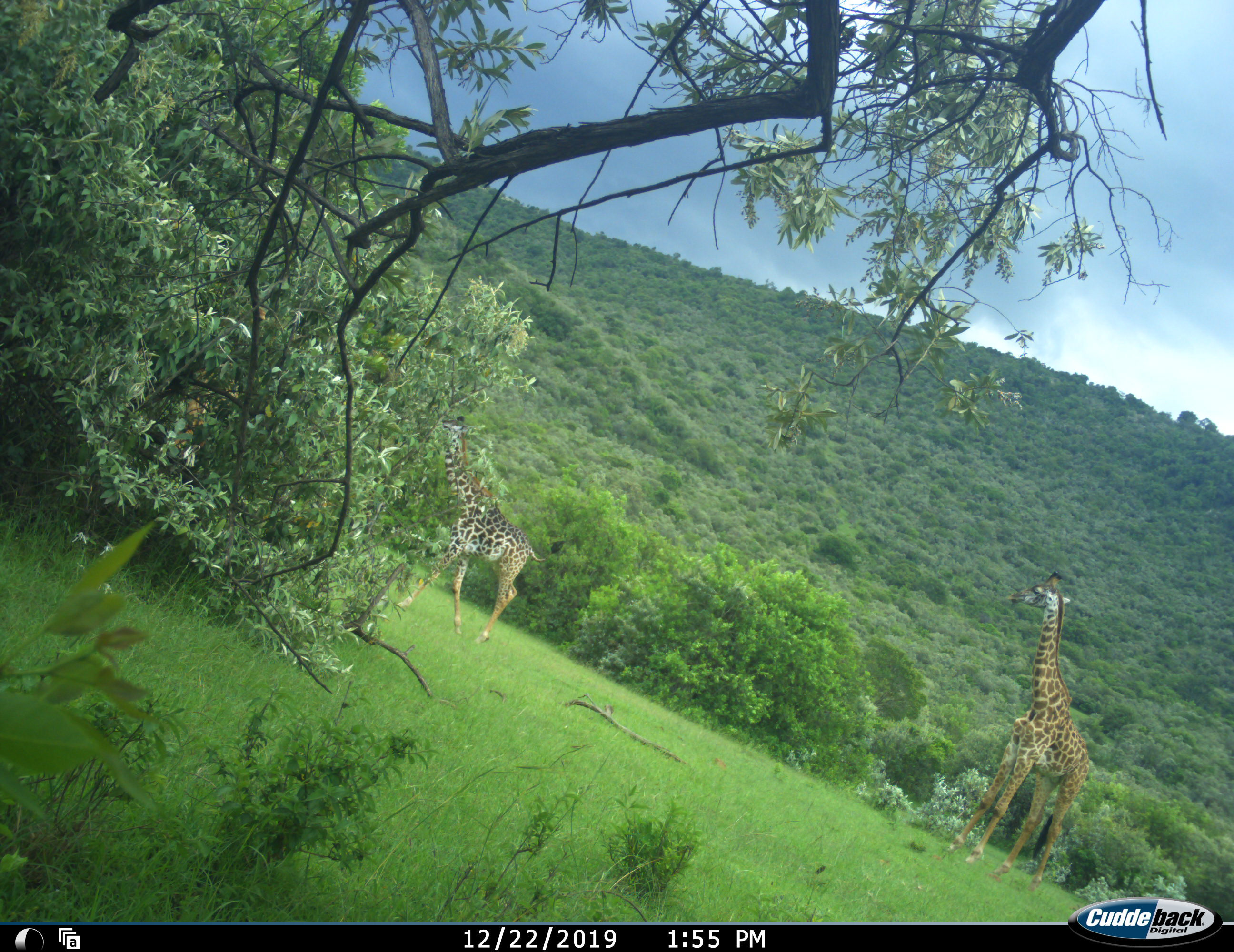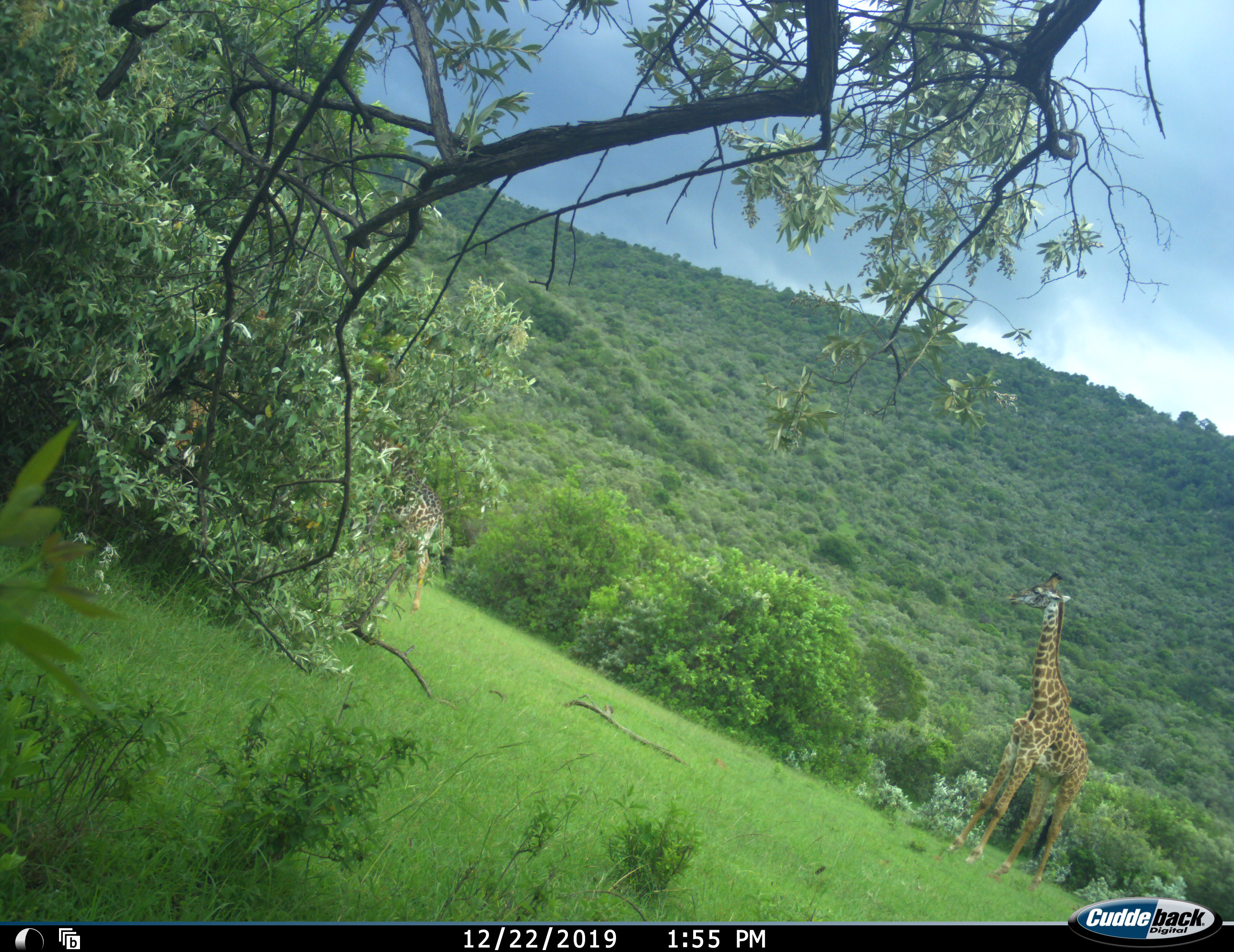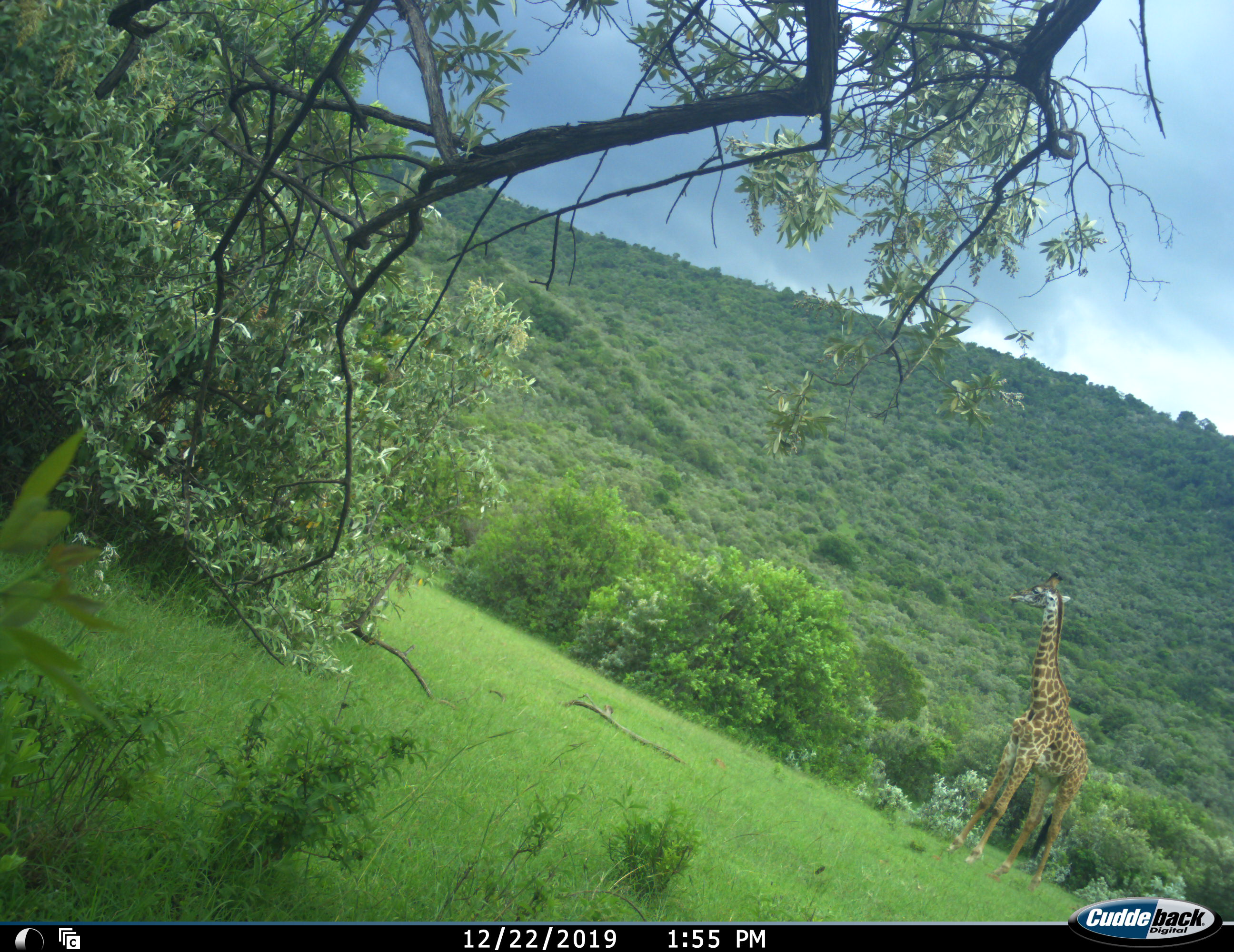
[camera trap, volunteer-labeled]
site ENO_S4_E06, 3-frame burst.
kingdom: Animalia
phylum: Chordata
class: Mammalia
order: Artiodactyla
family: Giraffidae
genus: Giraffa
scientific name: Giraffa camelopardalis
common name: giraffe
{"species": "giraffe (Giraffa camelopardalis)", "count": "2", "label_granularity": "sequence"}